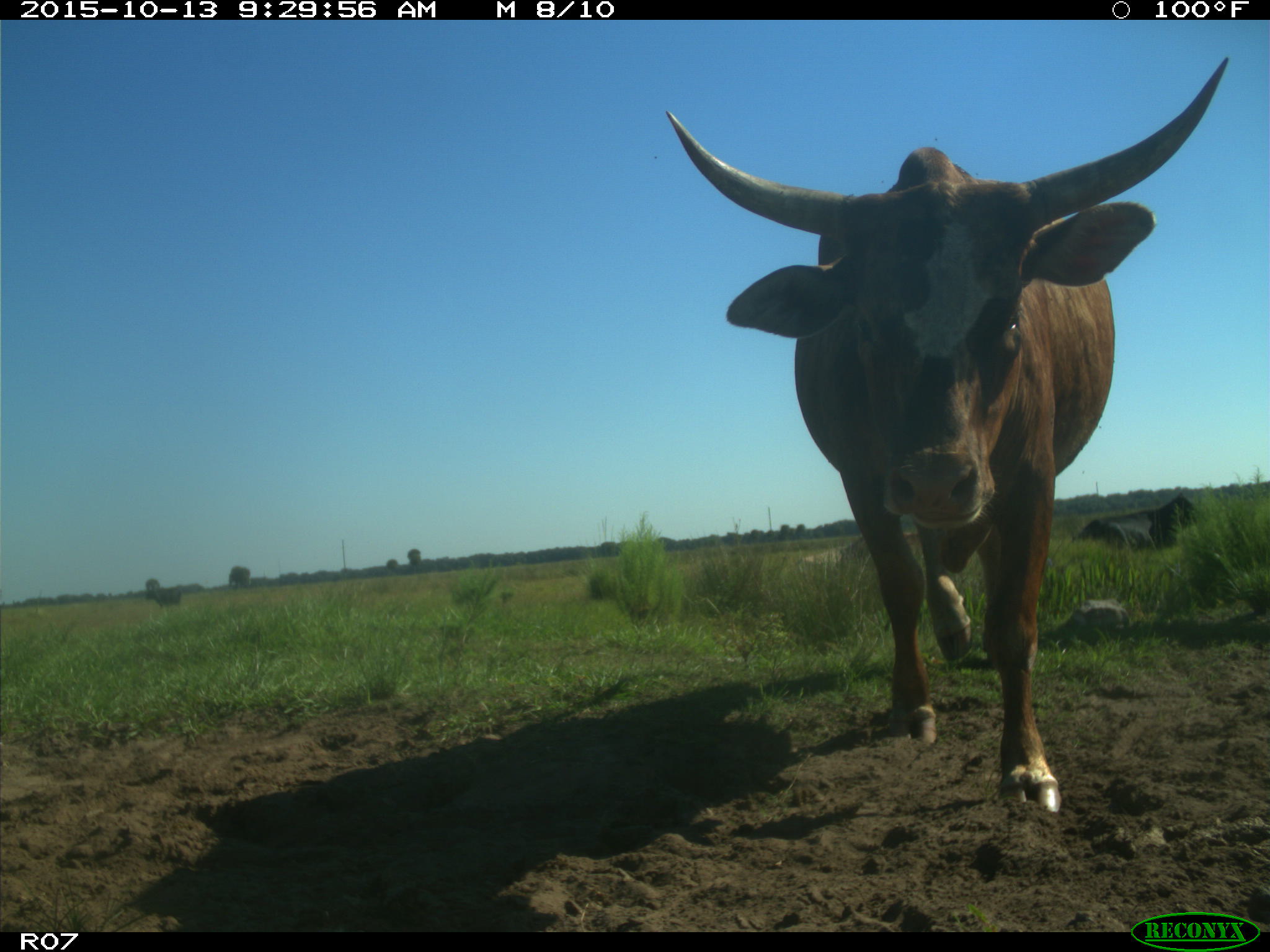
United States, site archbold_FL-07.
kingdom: Animalia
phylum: Chordata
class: Mammalia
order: Artiodactyla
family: Bovidae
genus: Bos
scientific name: Bos taurus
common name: domestic cow